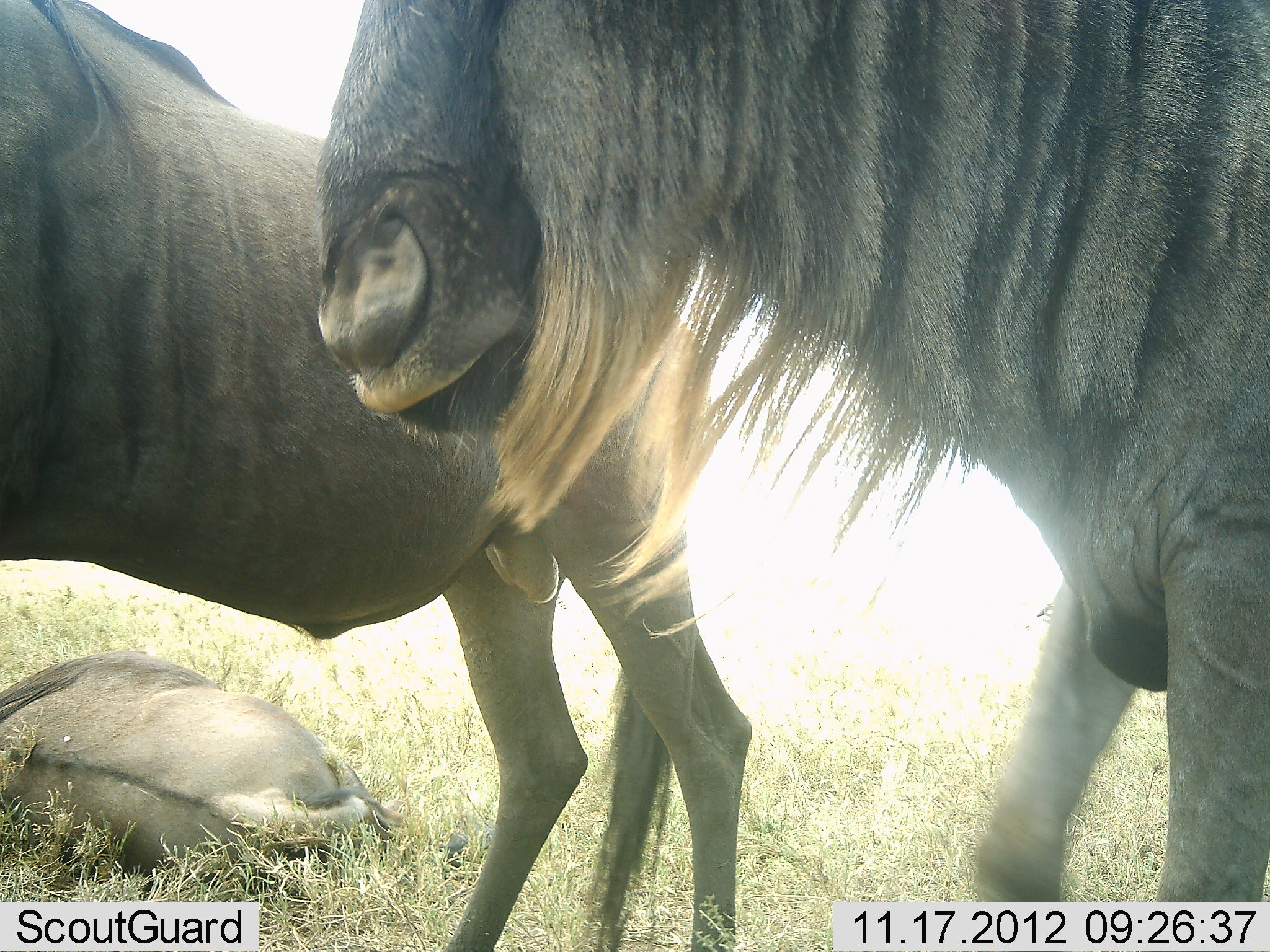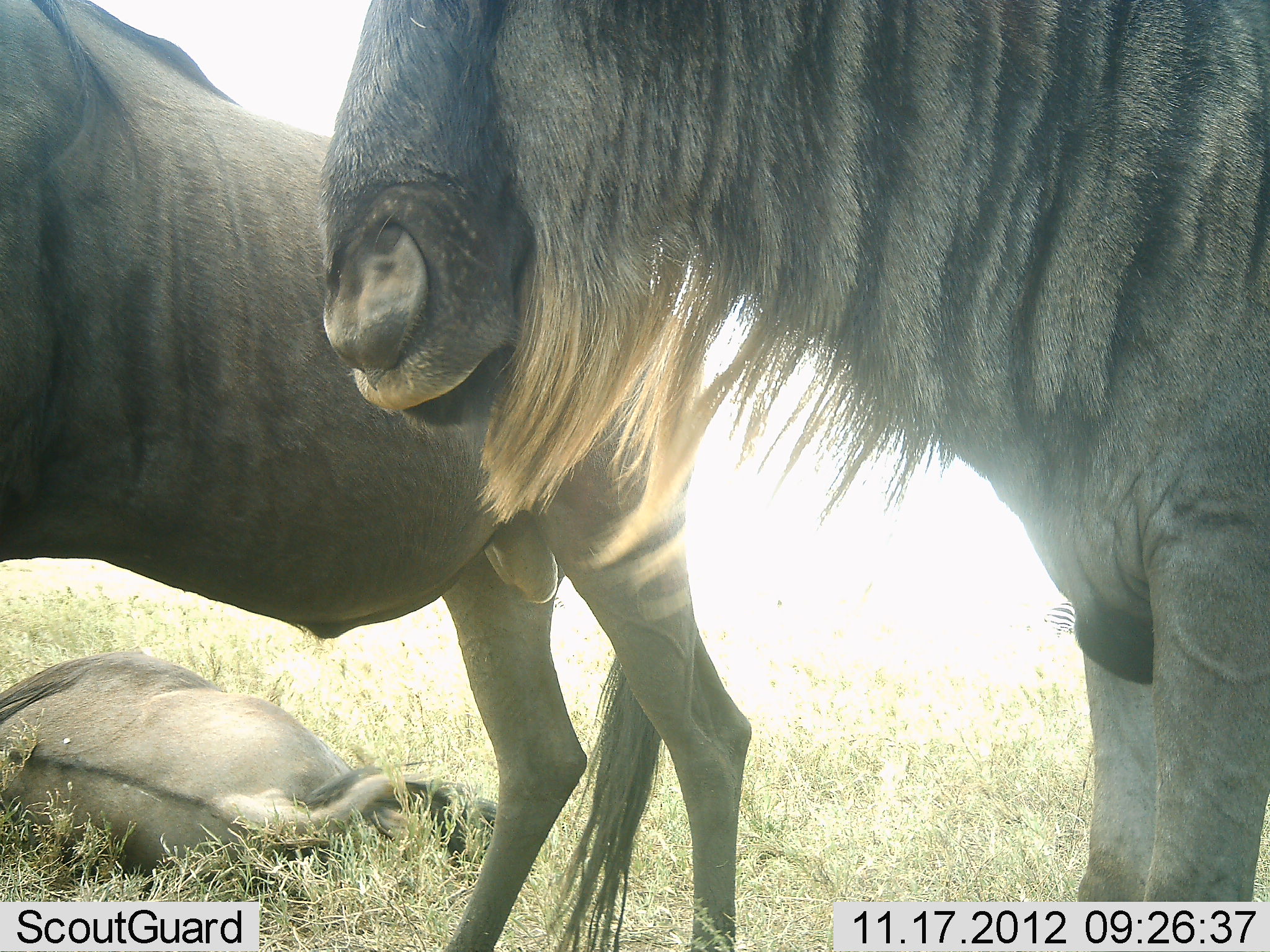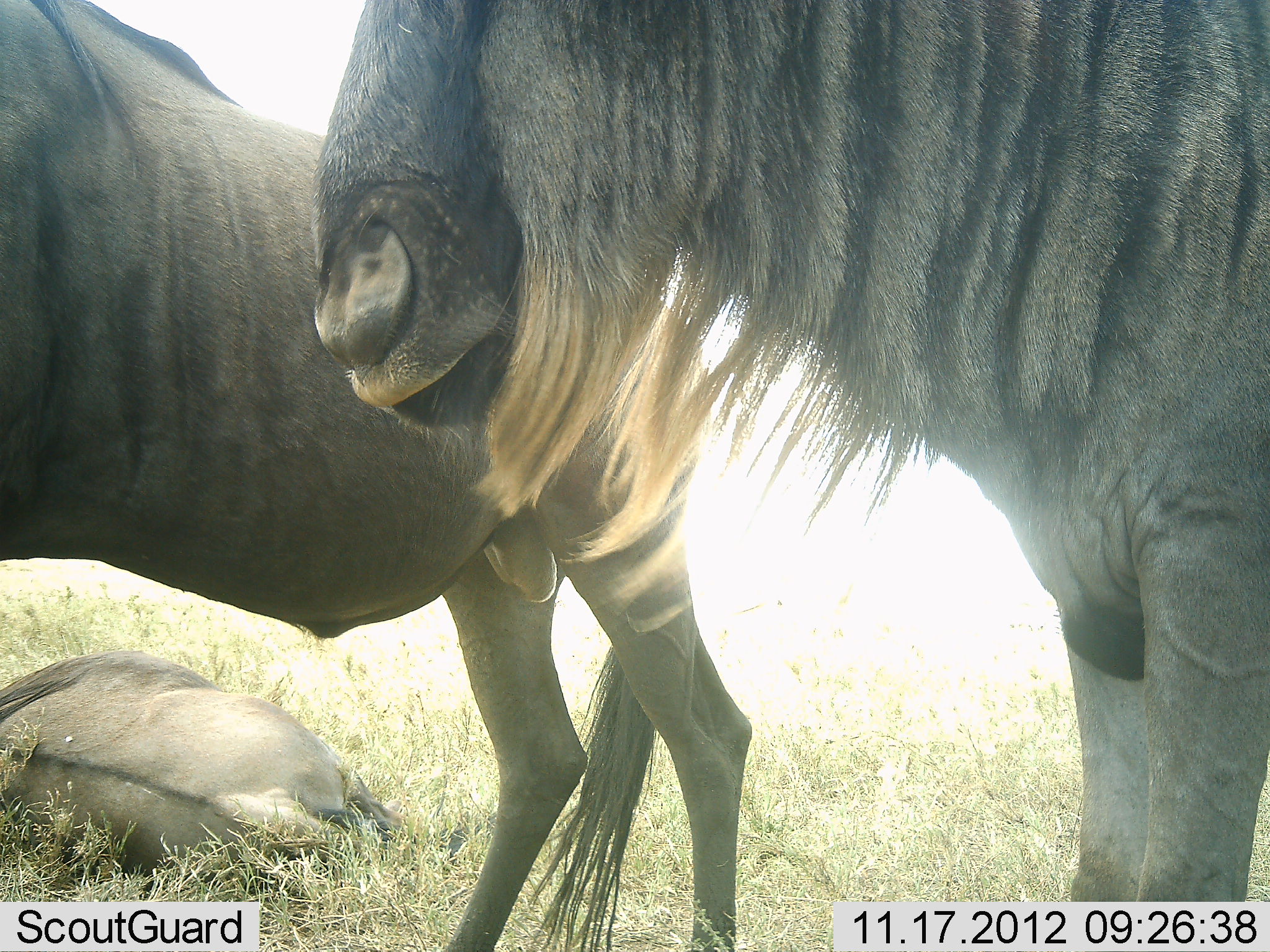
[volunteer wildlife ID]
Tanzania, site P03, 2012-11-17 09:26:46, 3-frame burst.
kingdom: Animalia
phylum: Chordata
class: Mammalia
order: Artiodactyla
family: Bovidae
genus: Connochaetes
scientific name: Connochaetes taurinus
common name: blue wildebeest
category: wildebeest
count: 3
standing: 90%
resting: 90%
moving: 0%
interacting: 0%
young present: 0%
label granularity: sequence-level